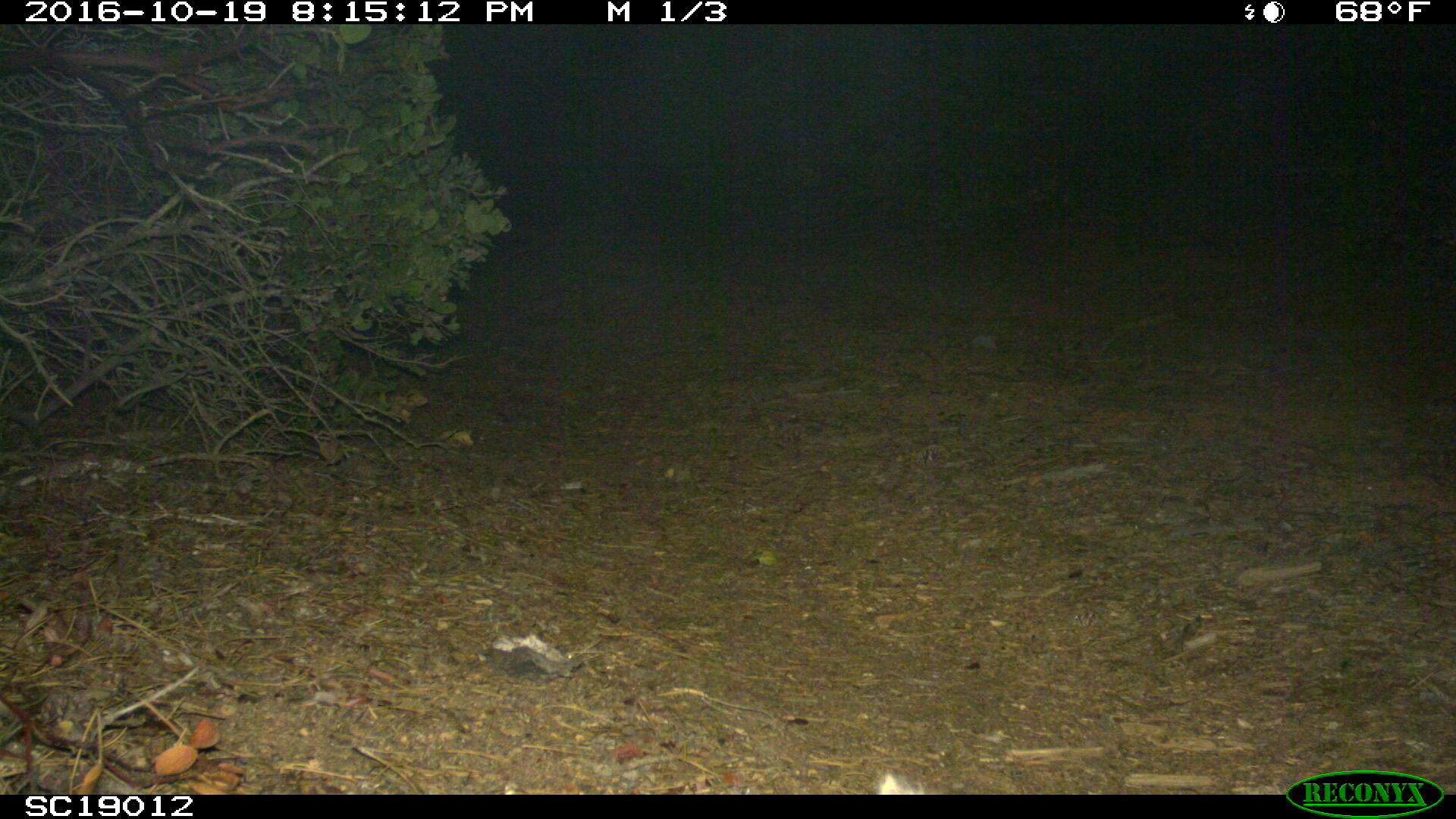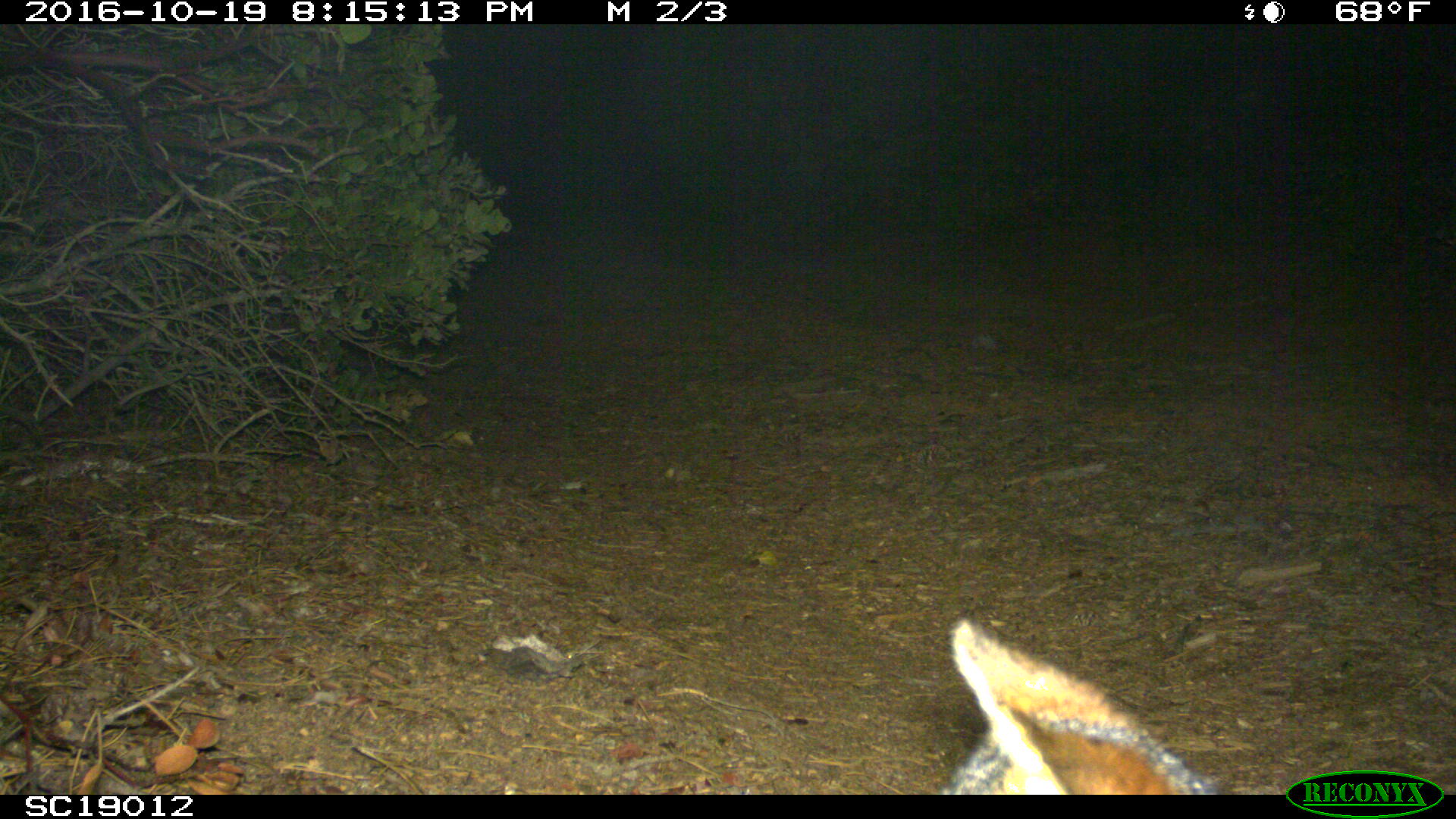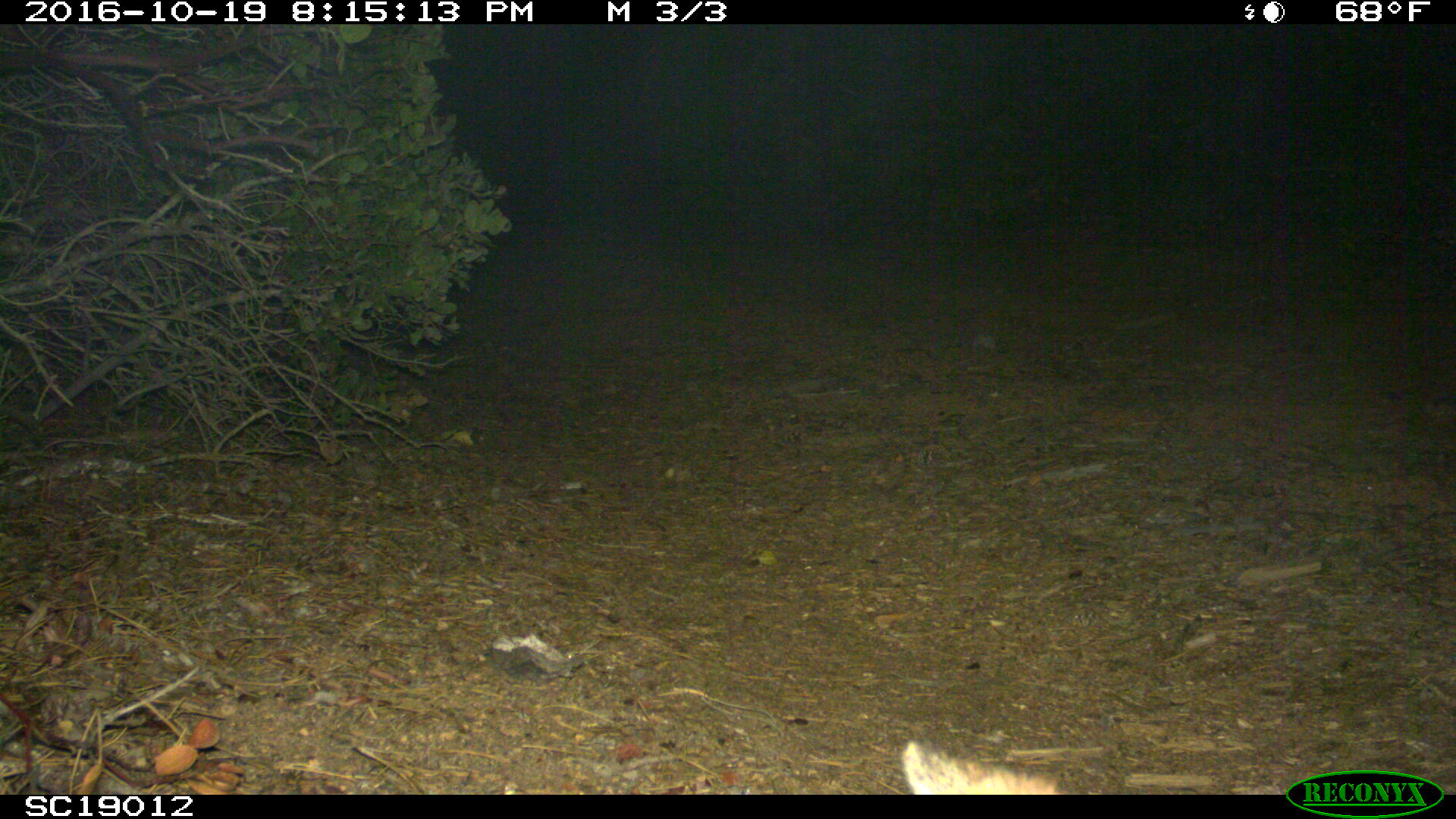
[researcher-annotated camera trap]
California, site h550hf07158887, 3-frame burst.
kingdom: Animalia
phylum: Chordata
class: Mammalia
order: Carnivora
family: Canidae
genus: Urocyon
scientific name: Urocyon littoralis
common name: island fox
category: fox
Fox (island fox) (Urocyon littoralis).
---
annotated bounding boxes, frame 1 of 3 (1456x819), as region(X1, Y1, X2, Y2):
fox: region(875, 773, 923, 794)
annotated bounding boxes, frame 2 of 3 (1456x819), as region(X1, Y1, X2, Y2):
fox: region(938, 618, 1221, 795)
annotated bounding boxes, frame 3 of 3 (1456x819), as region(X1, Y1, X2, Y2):
fox: region(899, 738, 1061, 793)